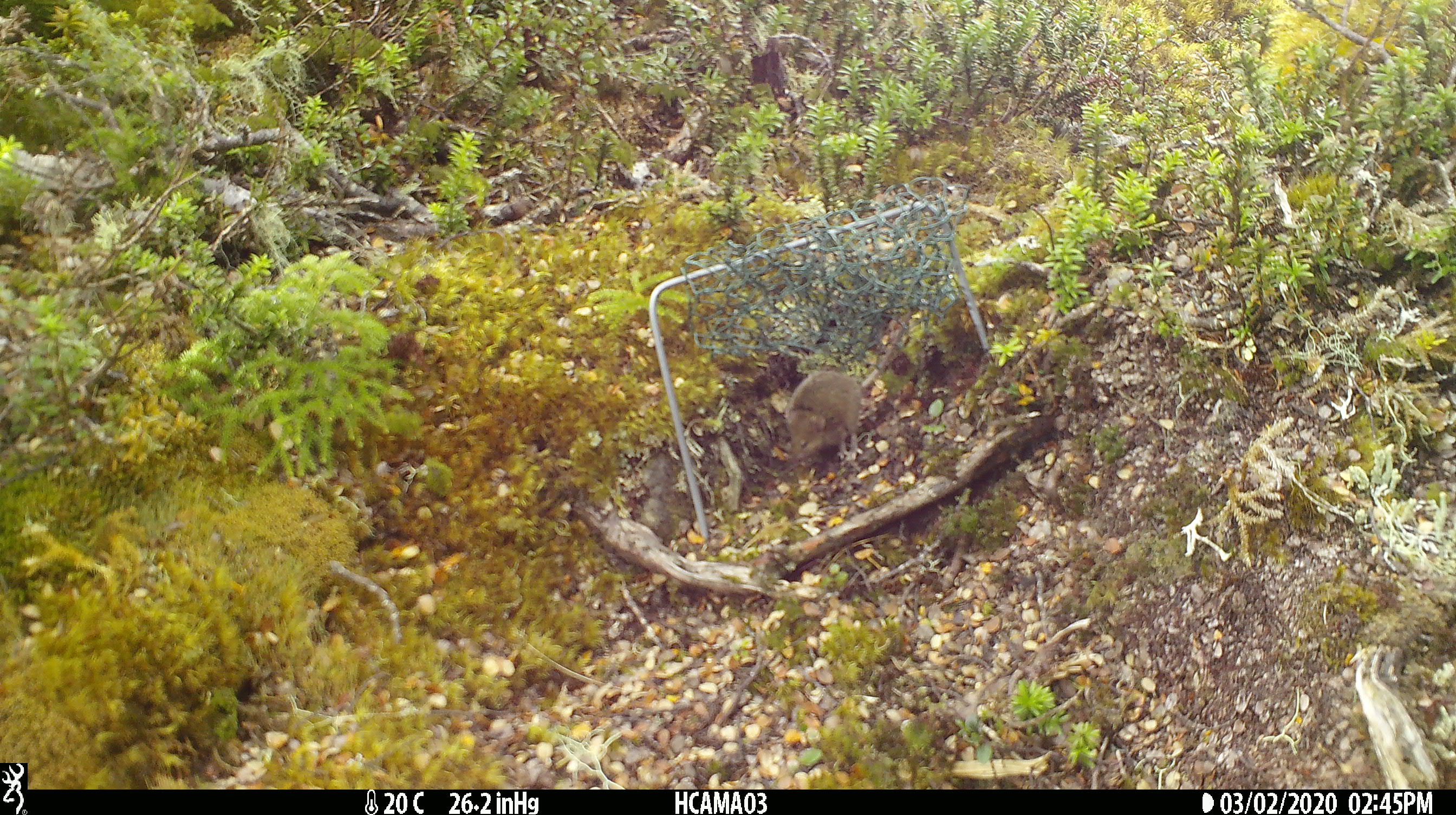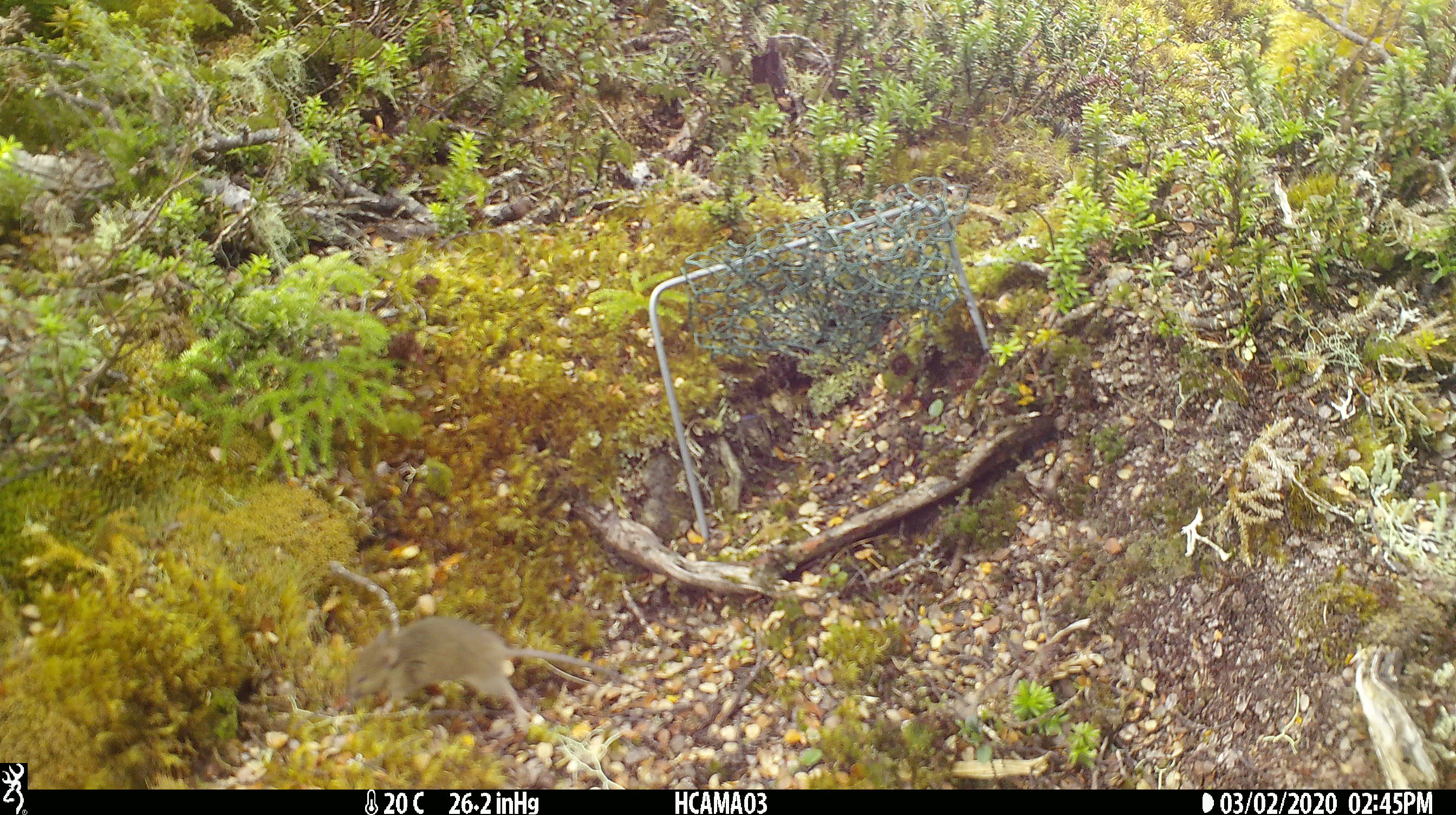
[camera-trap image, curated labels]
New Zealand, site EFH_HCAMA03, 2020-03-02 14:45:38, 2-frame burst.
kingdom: Animalia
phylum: Chordata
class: Mammalia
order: Rodentia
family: Muridae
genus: Mus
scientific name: Mus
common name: mouse